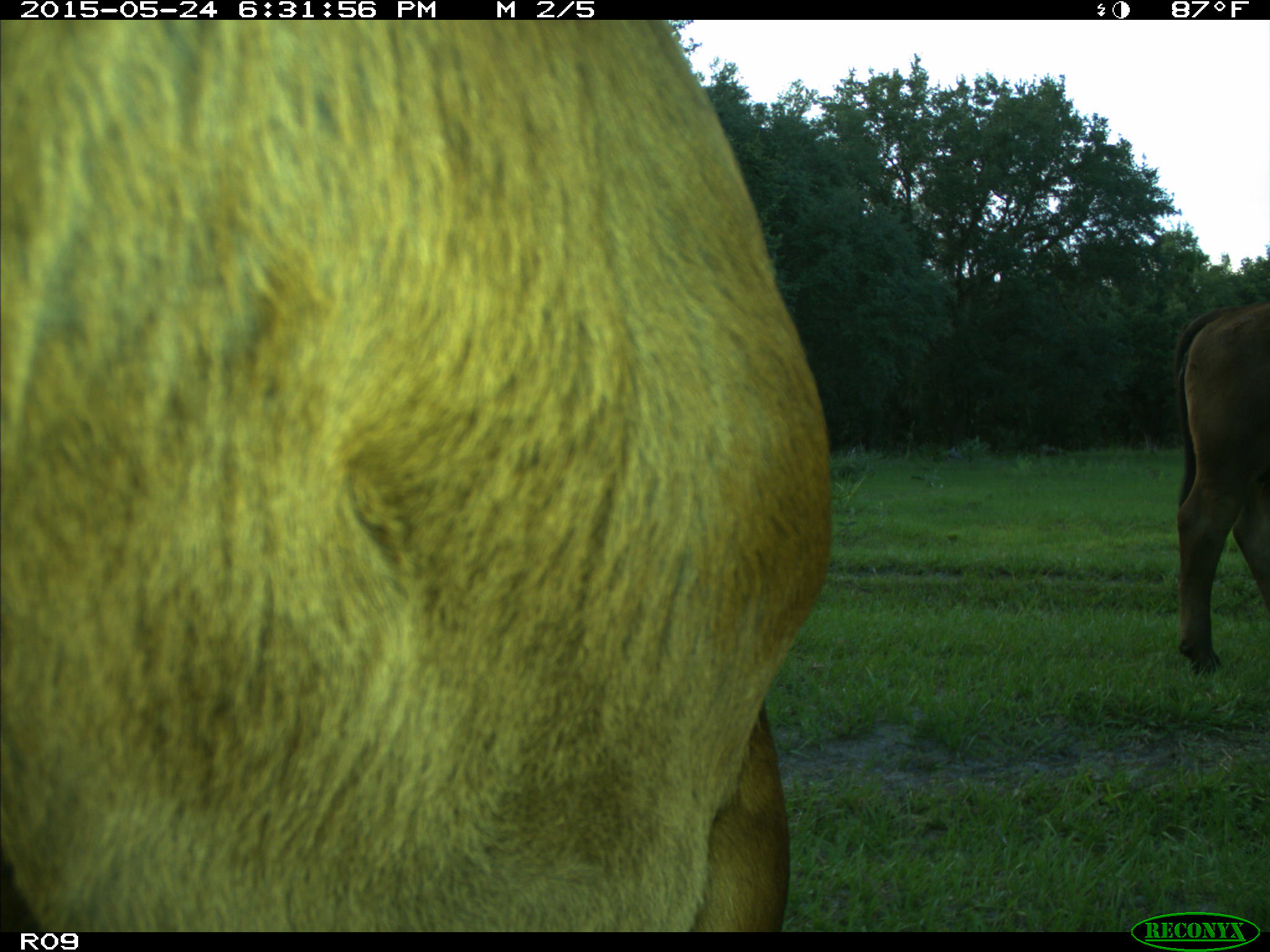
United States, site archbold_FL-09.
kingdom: Animalia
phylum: Chordata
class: Mammalia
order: Artiodactyla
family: Bovidae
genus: Bos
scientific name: Bos taurus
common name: domestic cow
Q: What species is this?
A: Bos taurus (domestic cow).